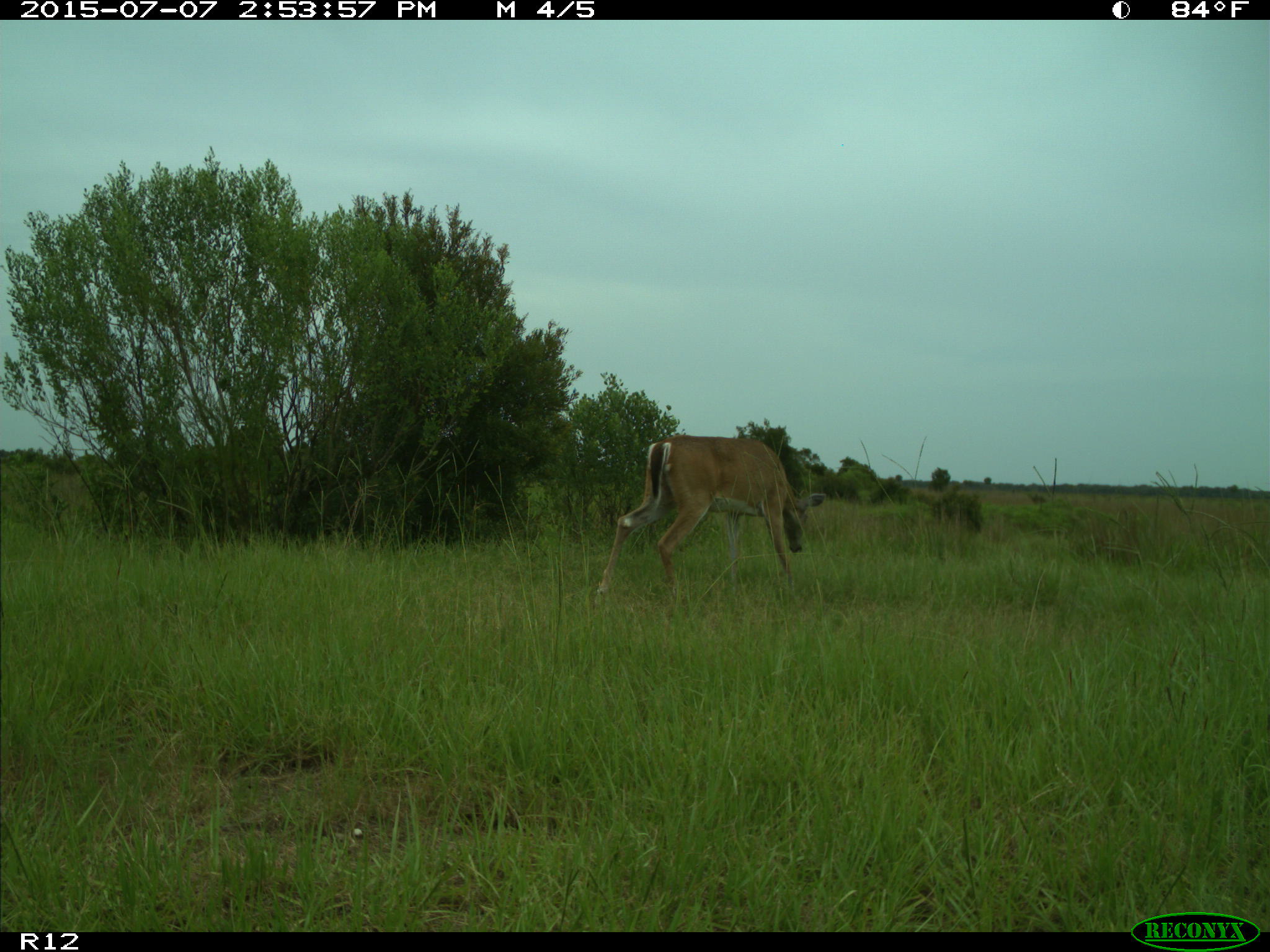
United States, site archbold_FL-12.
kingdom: Animalia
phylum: Chordata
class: Mammalia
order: Artiodactyla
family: Cervidae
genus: Odocoileus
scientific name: Odocoileus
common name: deer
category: unidentified deer